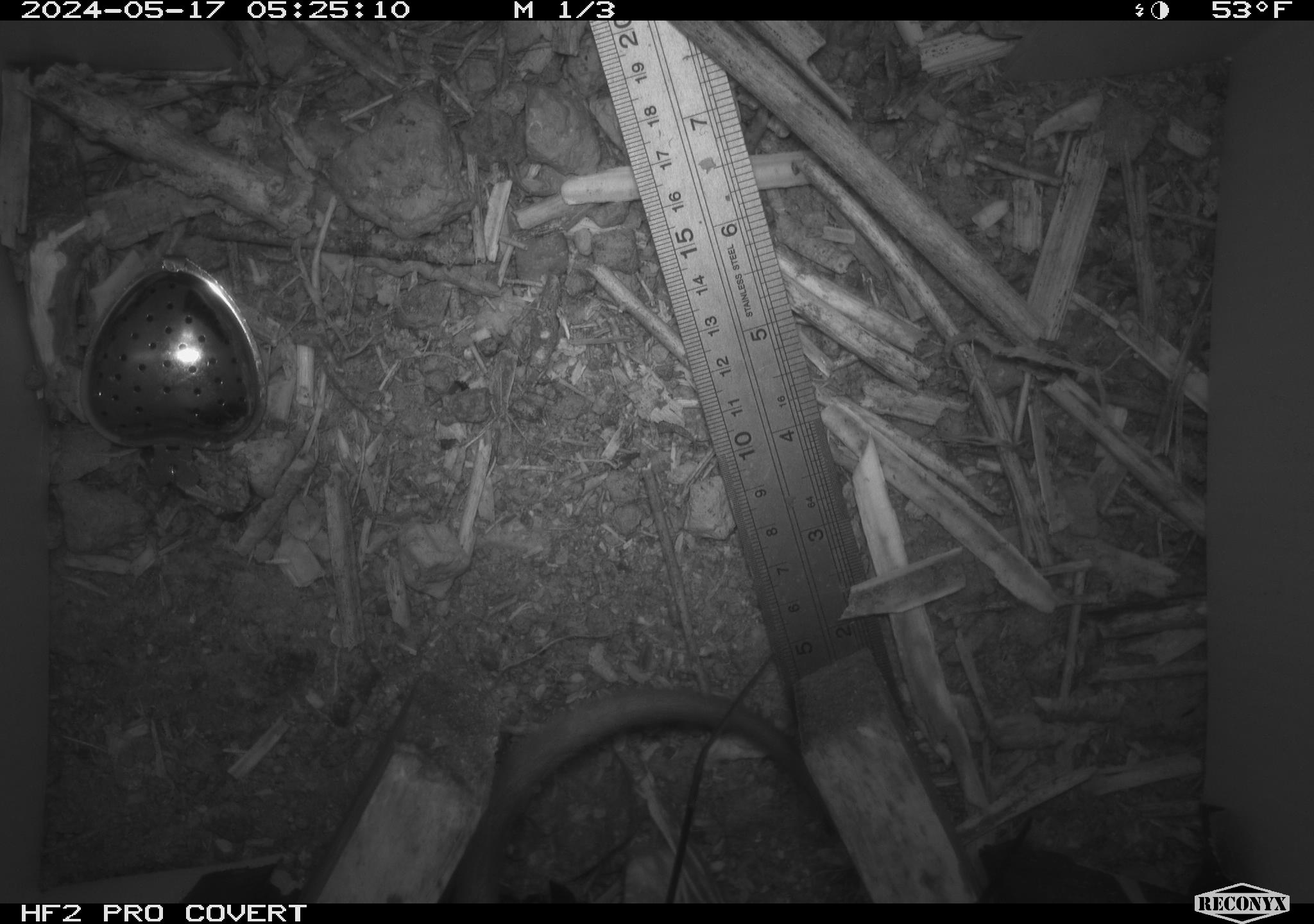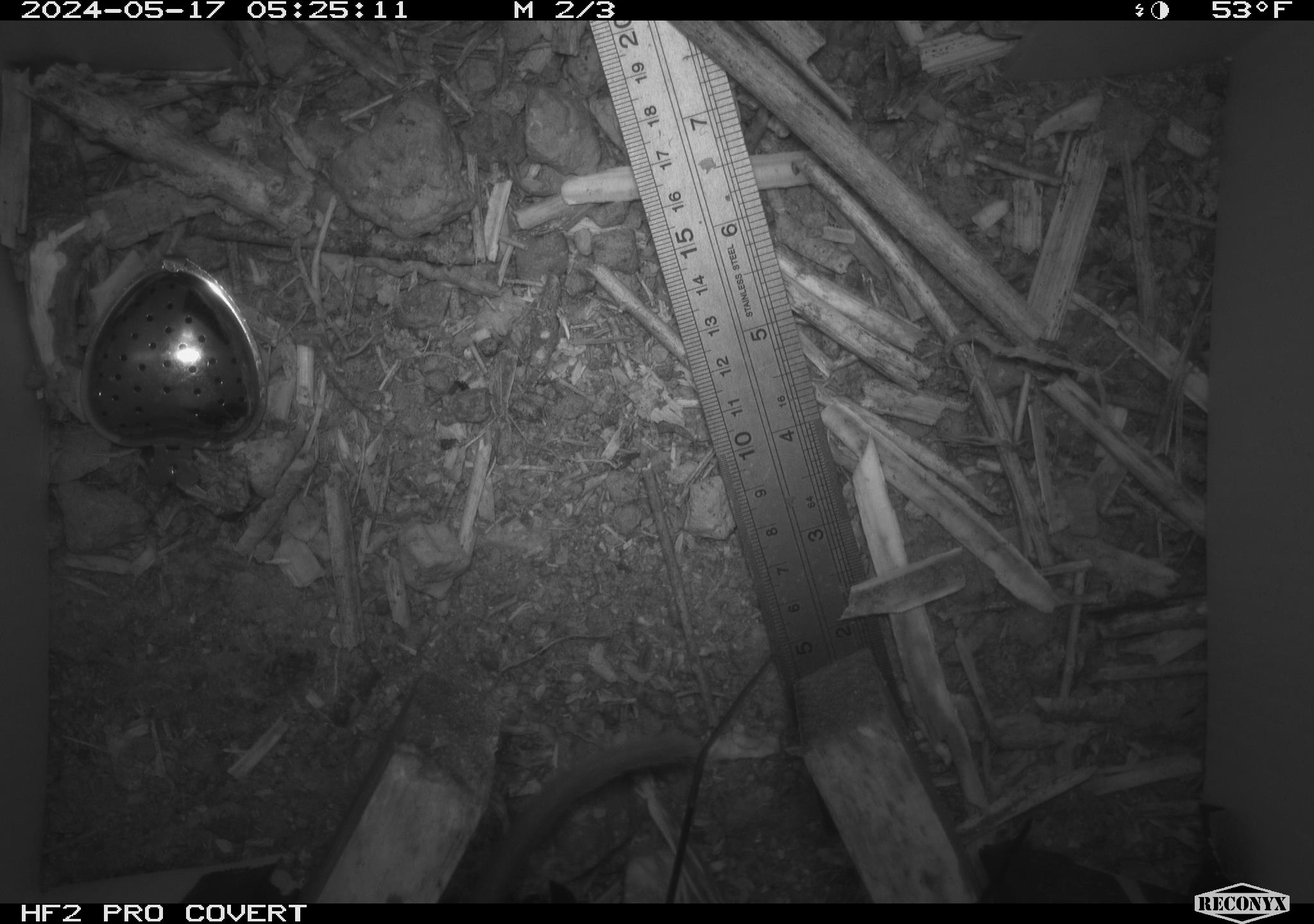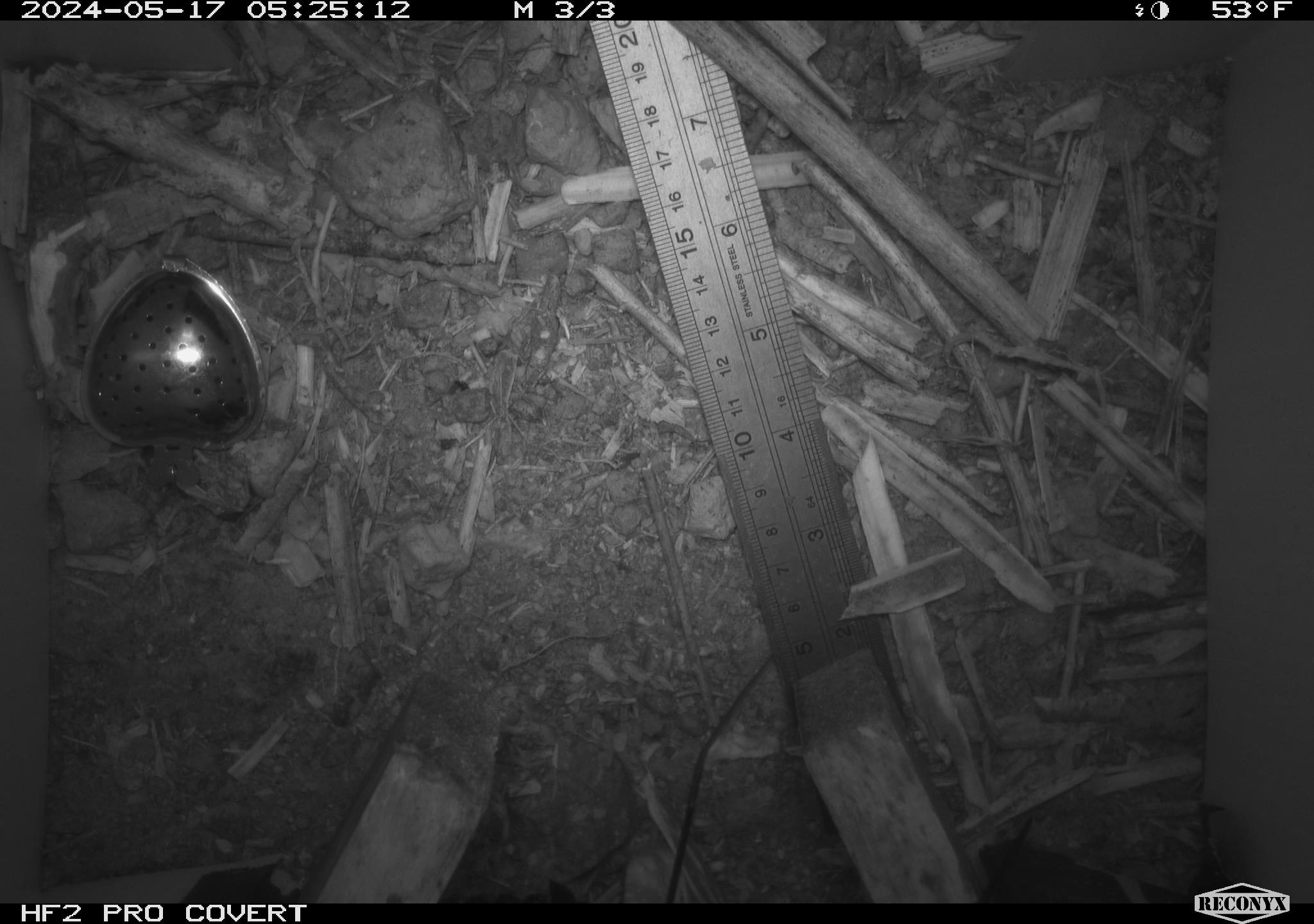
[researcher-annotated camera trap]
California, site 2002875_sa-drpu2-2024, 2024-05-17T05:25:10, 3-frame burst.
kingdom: Animalia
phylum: Chordata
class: Mammalia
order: Rodentia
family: Cricetidae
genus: Neotoma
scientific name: Neotoma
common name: pack rat or woodrat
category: neotoma species